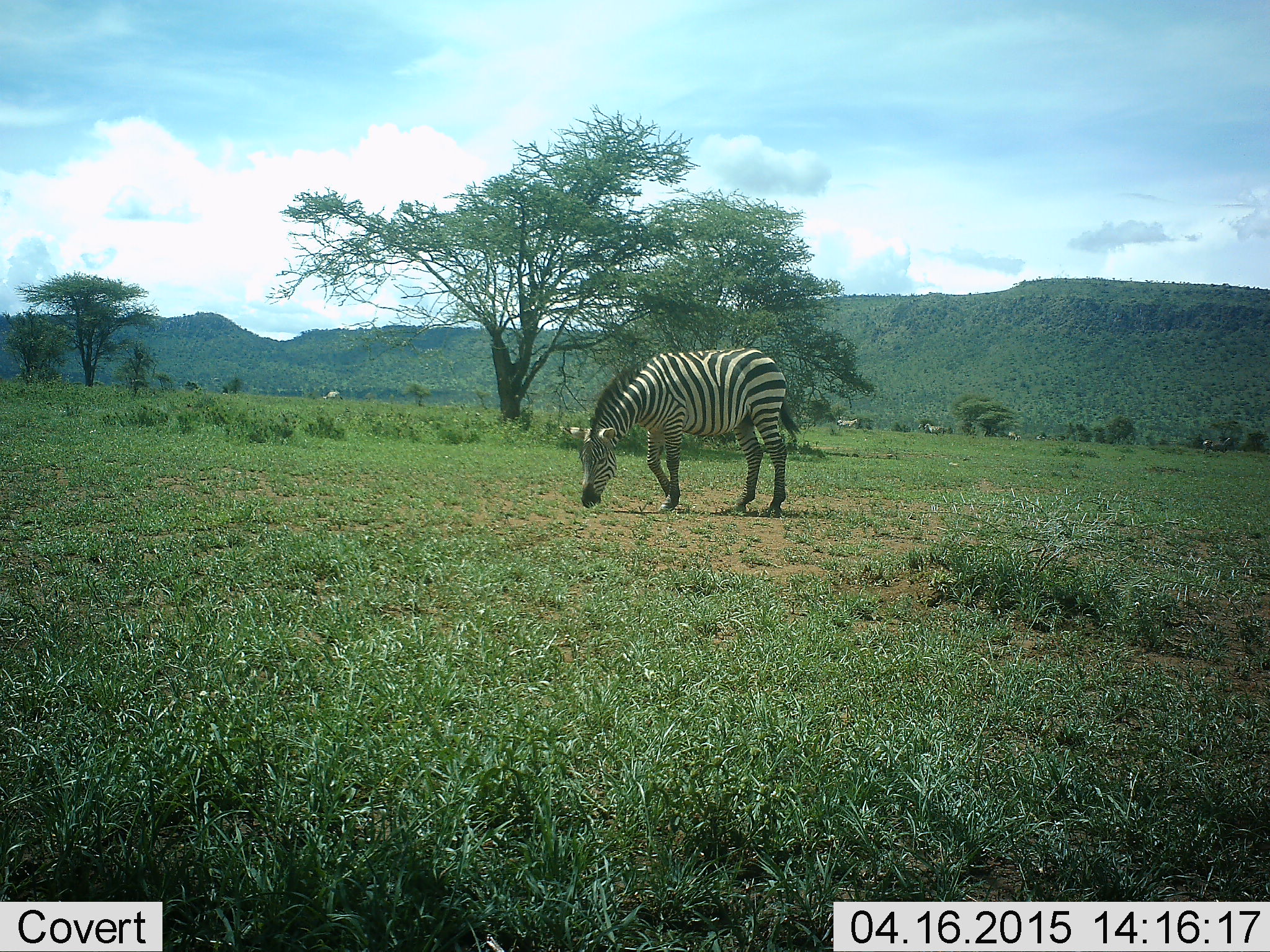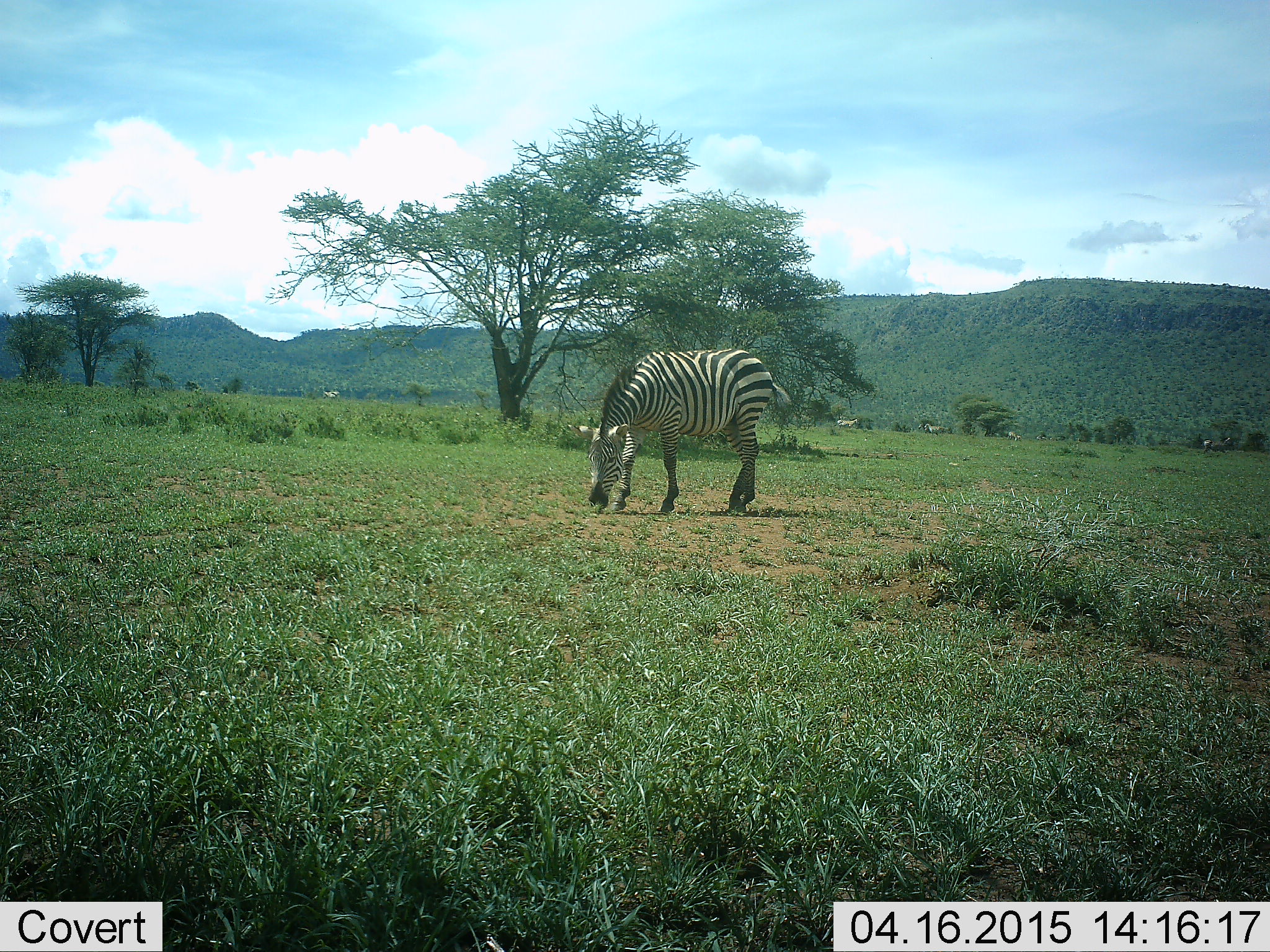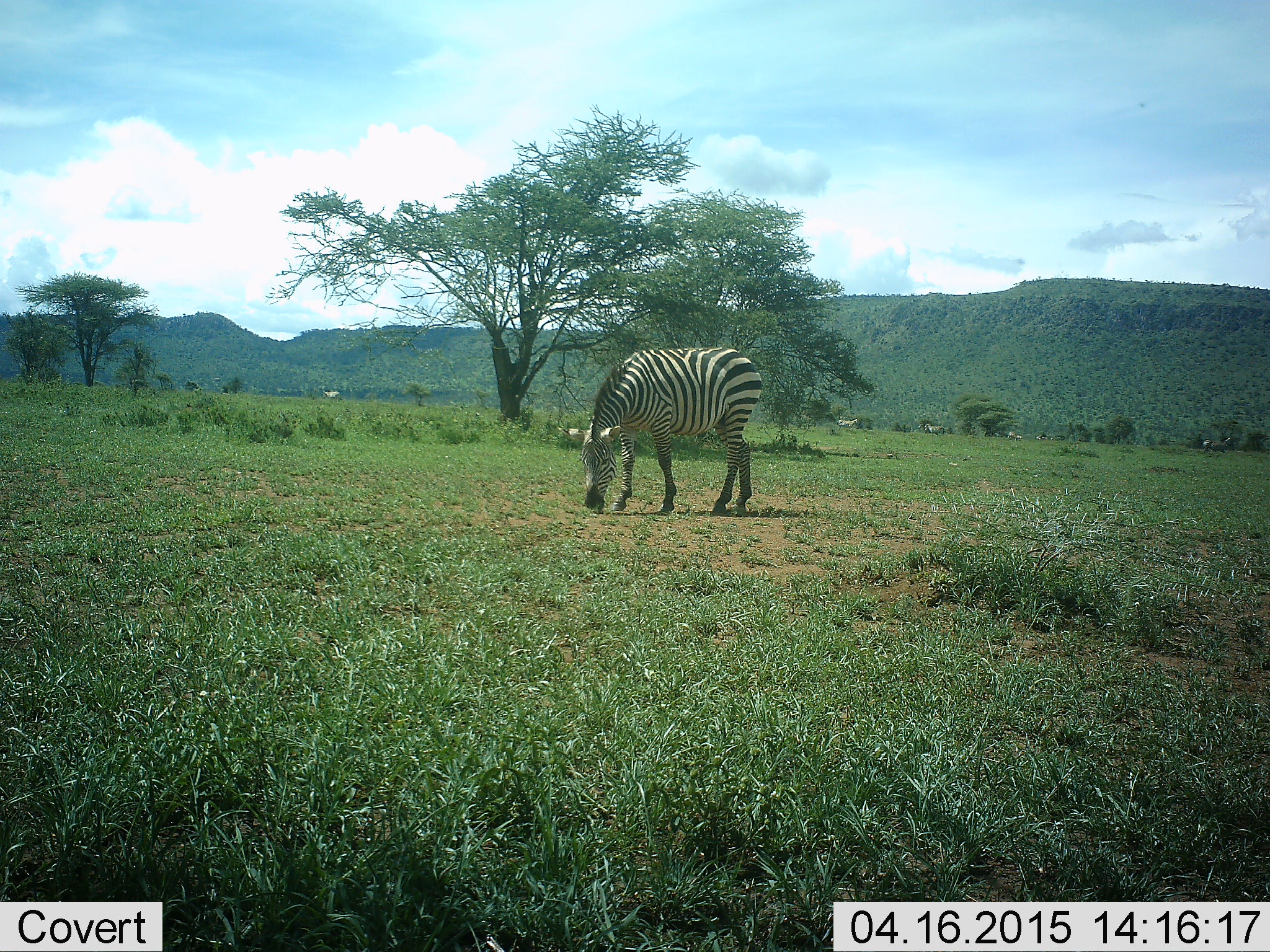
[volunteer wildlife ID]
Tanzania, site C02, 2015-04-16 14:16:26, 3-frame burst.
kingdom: Animalia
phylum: Chordata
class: Mammalia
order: Perissodactyla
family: Equidae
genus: Equus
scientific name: Equus quagga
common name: plains zebra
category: zebra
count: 1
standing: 30%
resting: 0%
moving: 0%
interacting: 0%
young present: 0%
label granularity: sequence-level